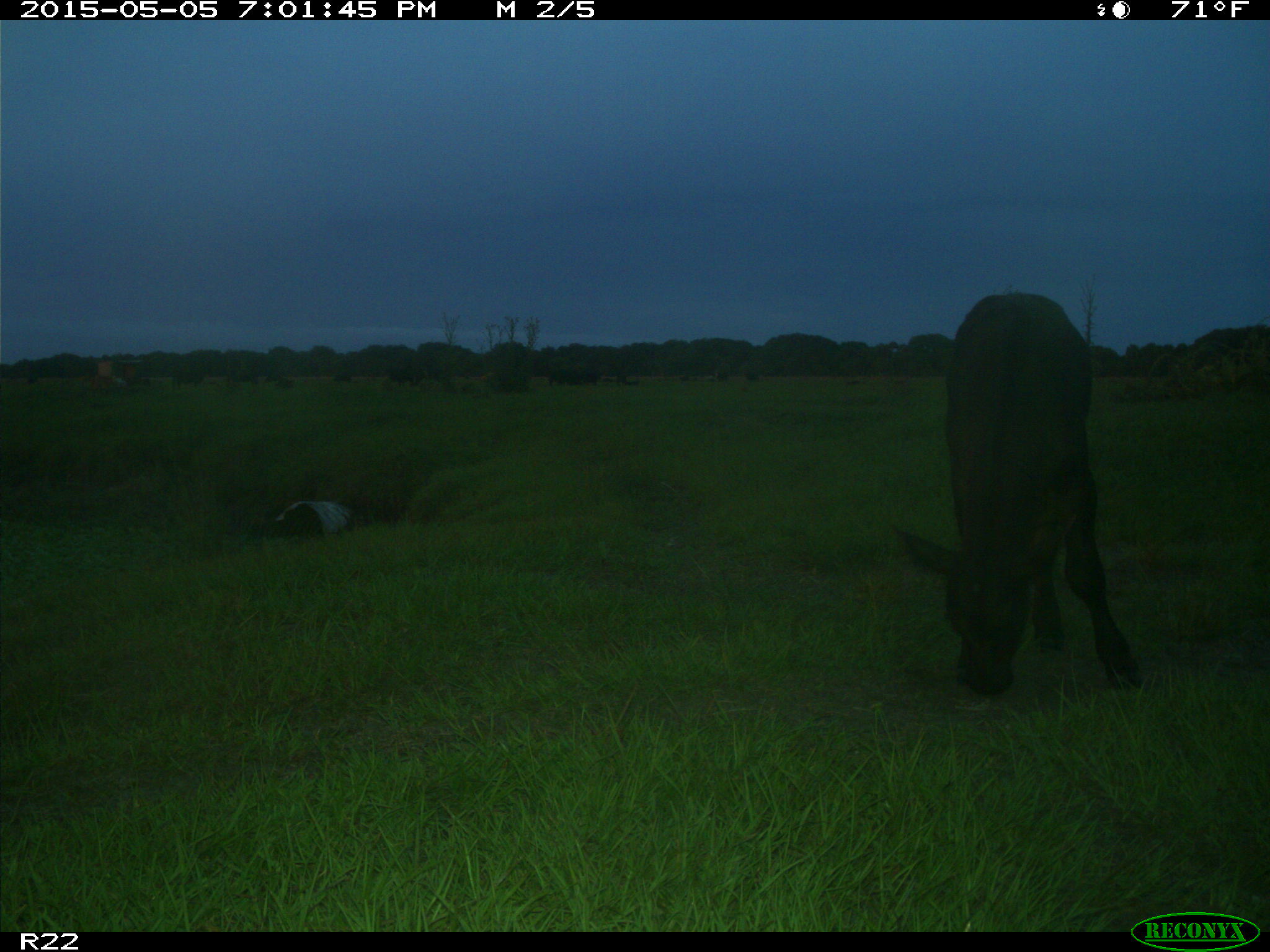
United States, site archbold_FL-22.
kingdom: Animalia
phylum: Chordata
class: Mammalia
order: Artiodactyla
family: Bovidae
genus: Bos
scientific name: Bos taurus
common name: domestic cow